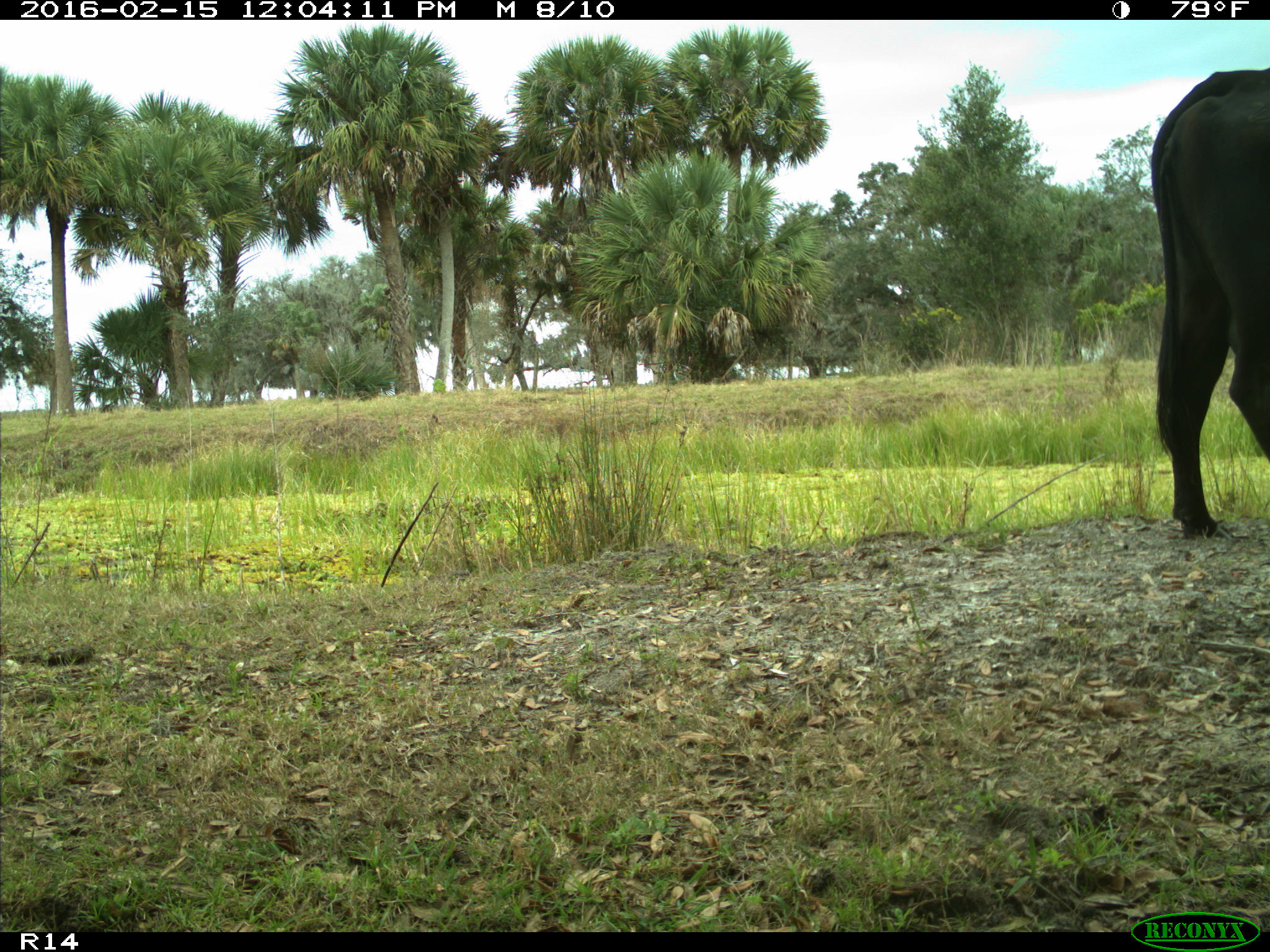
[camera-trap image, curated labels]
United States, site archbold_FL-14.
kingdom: Animalia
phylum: Chordata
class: Mammalia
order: Artiodactyla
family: Bovidae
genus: Bos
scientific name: Bos taurus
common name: domestic cow